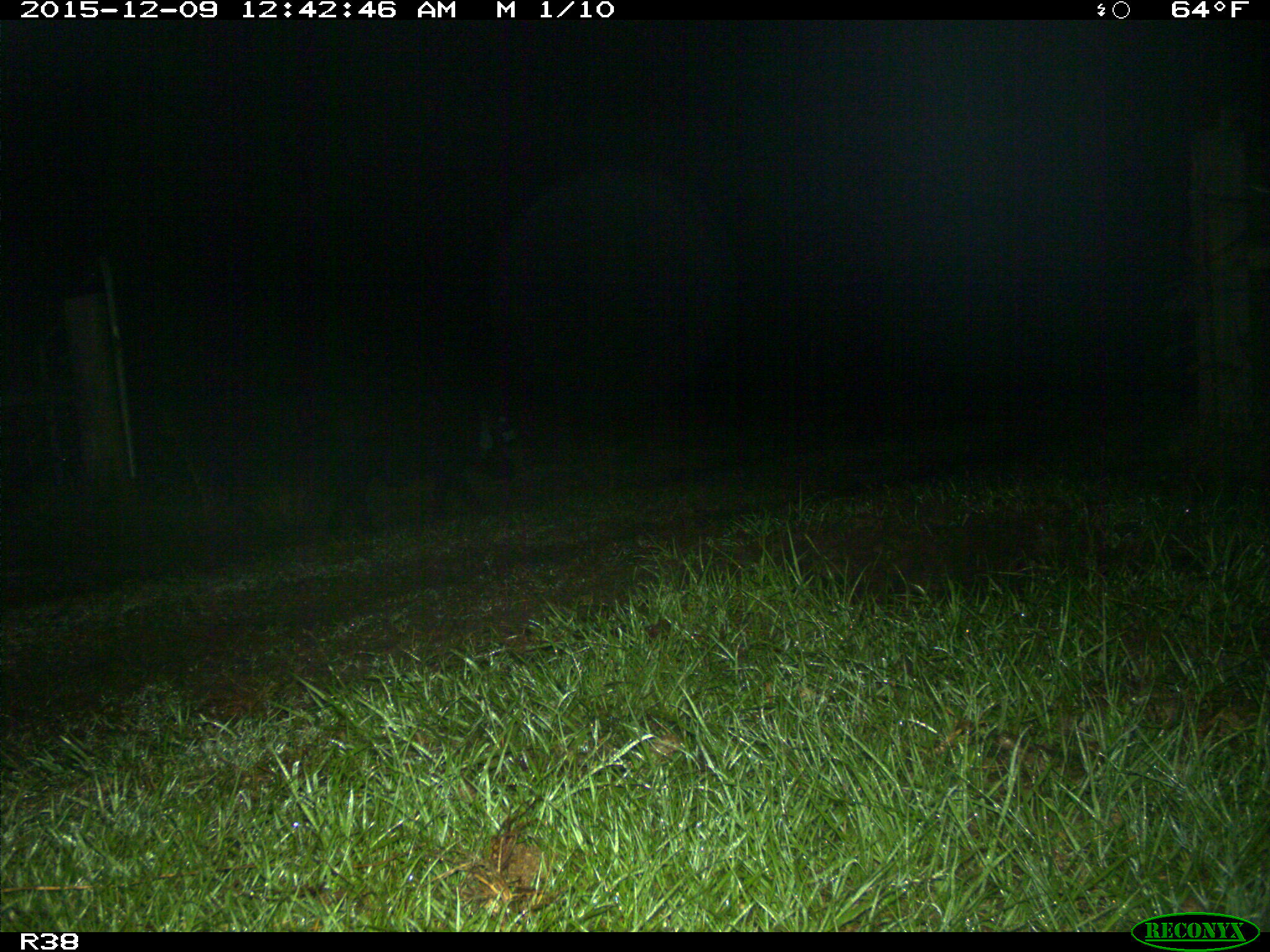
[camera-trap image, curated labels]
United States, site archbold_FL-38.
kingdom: Animalia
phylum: Chordata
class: Mammalia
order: Artiodactyla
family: Suidae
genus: Sus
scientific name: Sus scrofa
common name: wild boar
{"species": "Sus scrofa (wild boar)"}